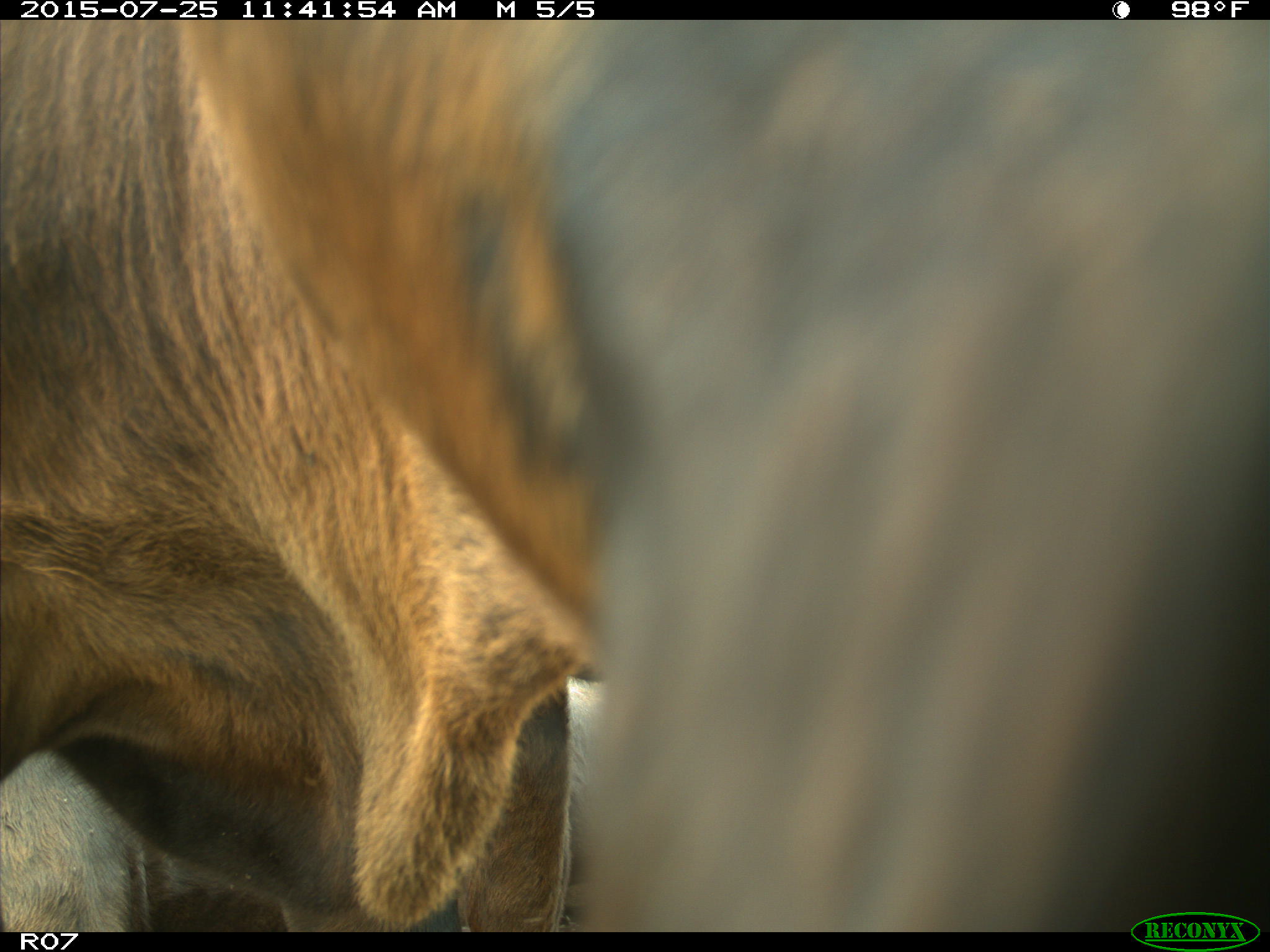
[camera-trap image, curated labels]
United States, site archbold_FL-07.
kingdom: Animalia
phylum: Chordata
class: Mammalia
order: Artiodactyla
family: Bovidae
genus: Bos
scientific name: Bos taurus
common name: domestic cow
Bos taurus (domestic cow).